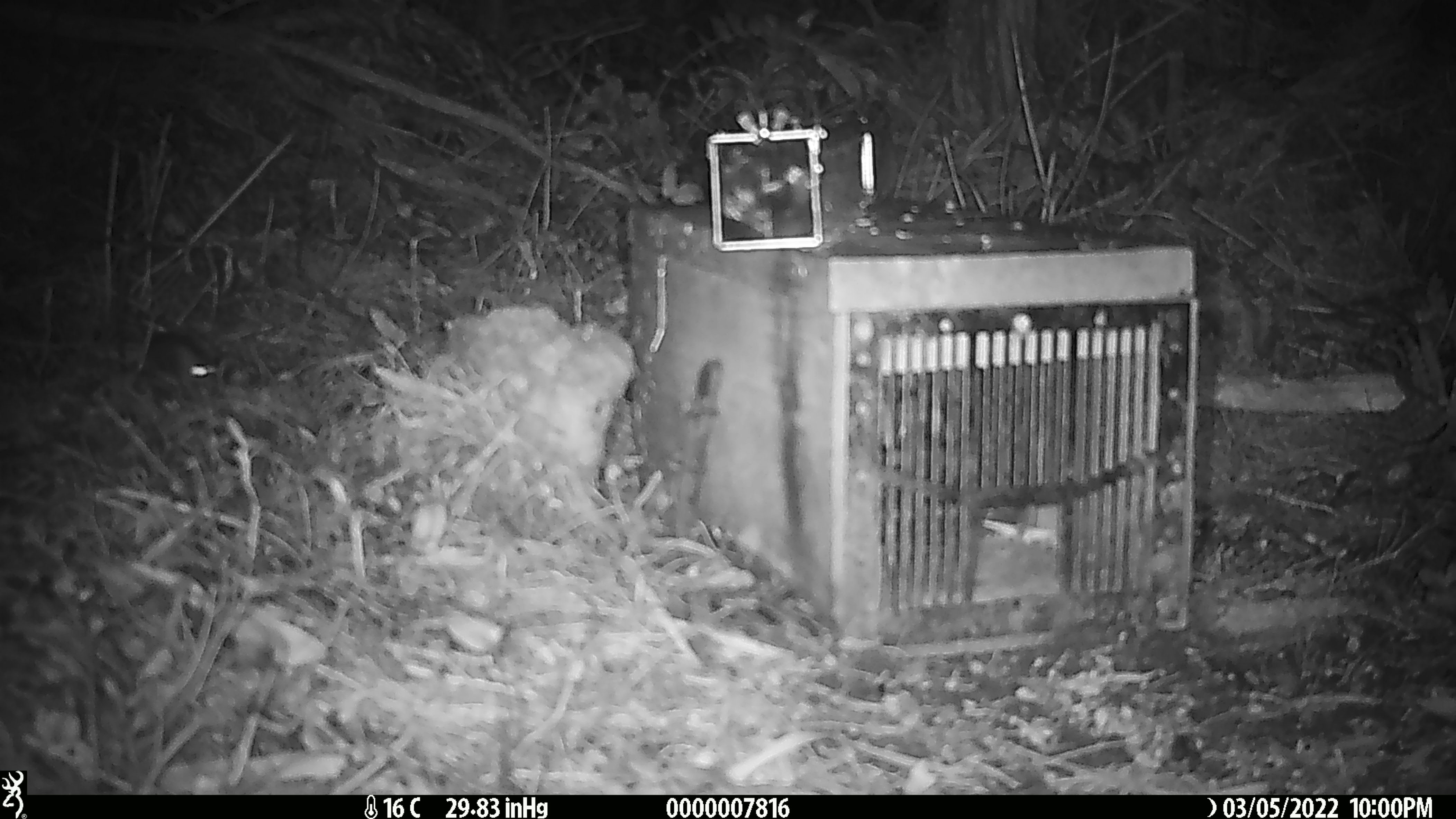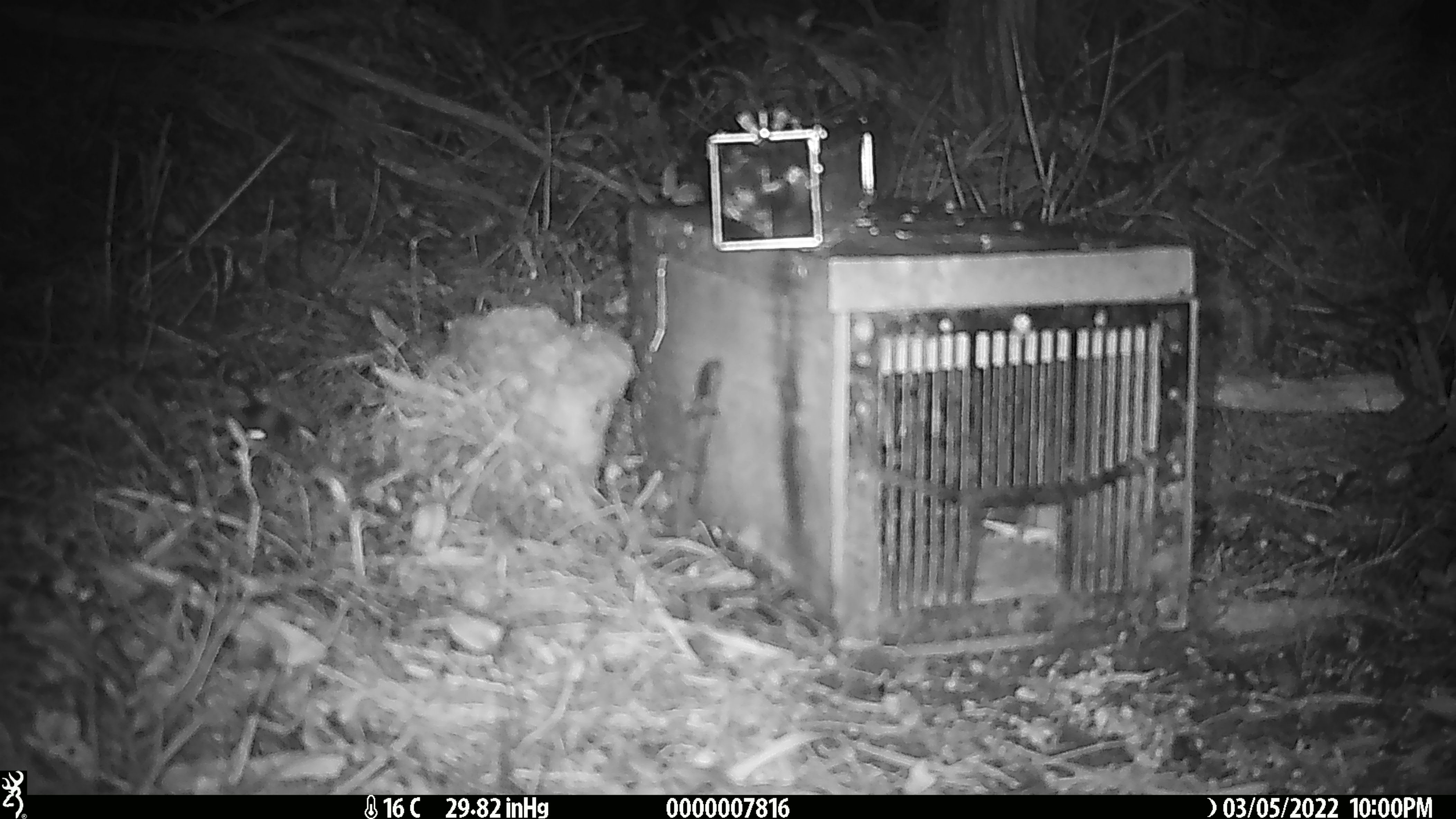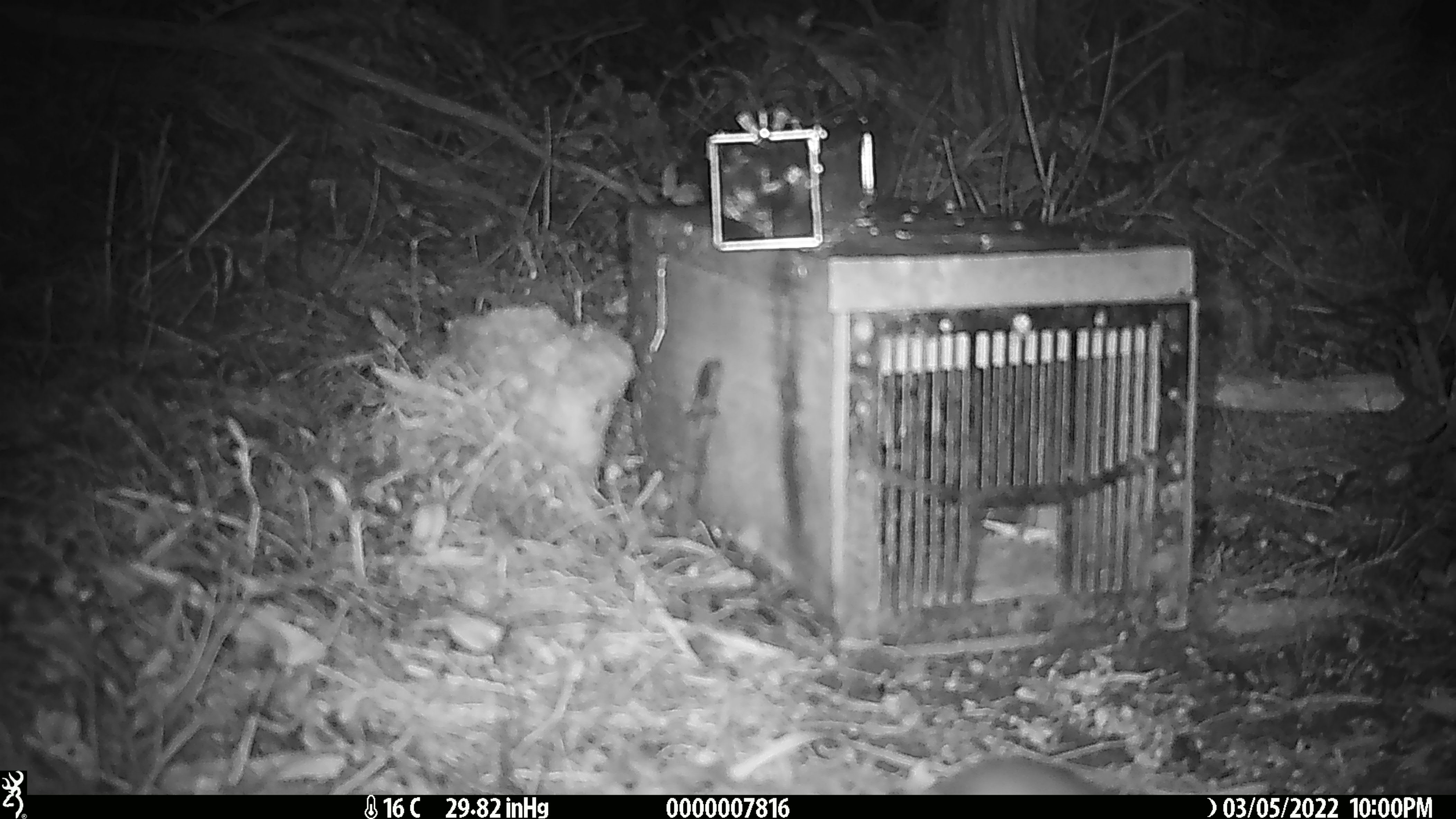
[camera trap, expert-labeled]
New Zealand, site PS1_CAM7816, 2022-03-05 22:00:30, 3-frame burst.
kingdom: Animalia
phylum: Chordata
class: Mammalia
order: Rodentia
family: Muridae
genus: Mus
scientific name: Mus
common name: mouse